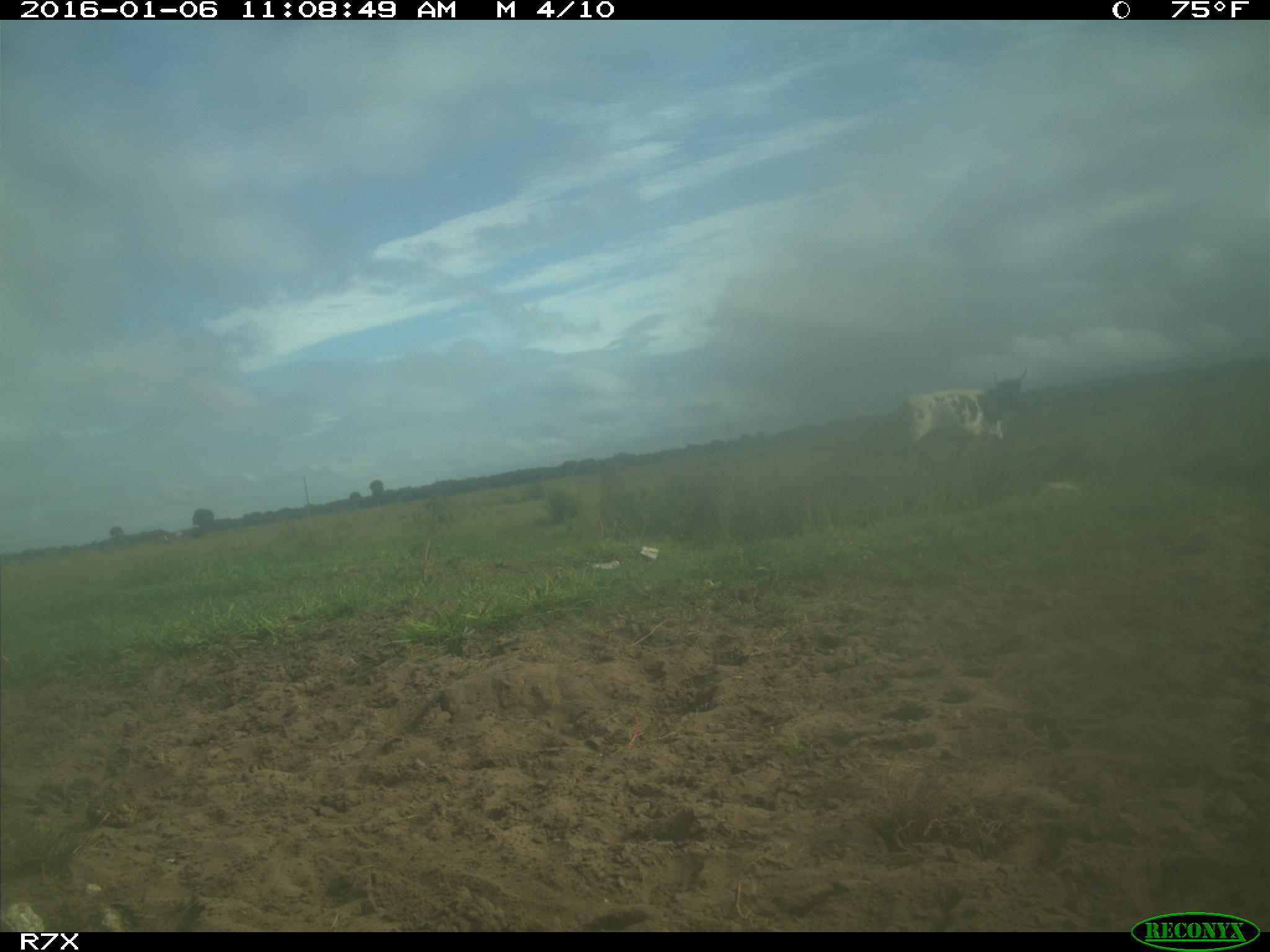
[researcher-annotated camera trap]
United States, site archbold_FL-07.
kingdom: Animalia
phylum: Chordata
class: Mammalia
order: Artiodactyla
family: Bovidae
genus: Bos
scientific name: Bos taurus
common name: domestic cow